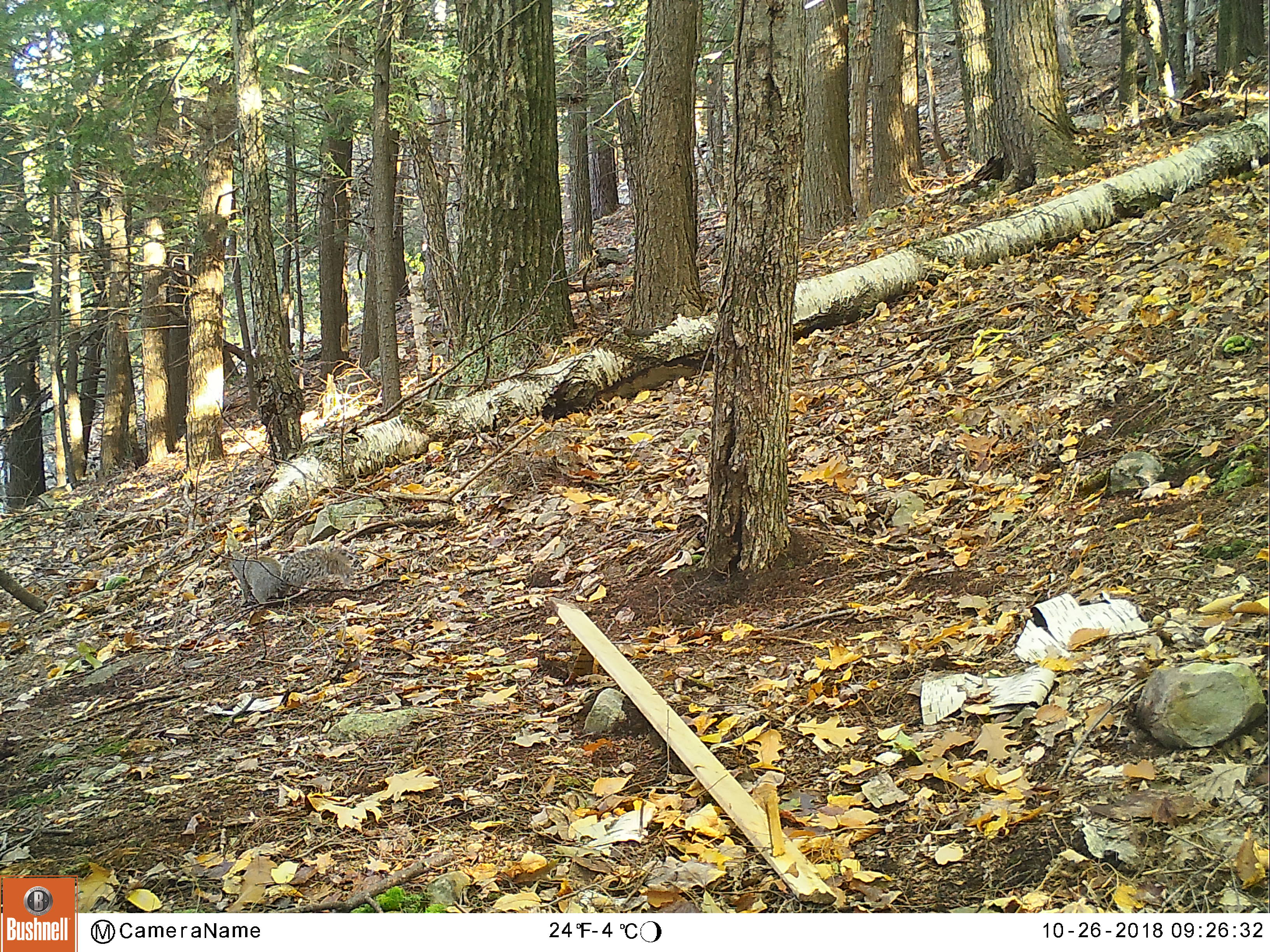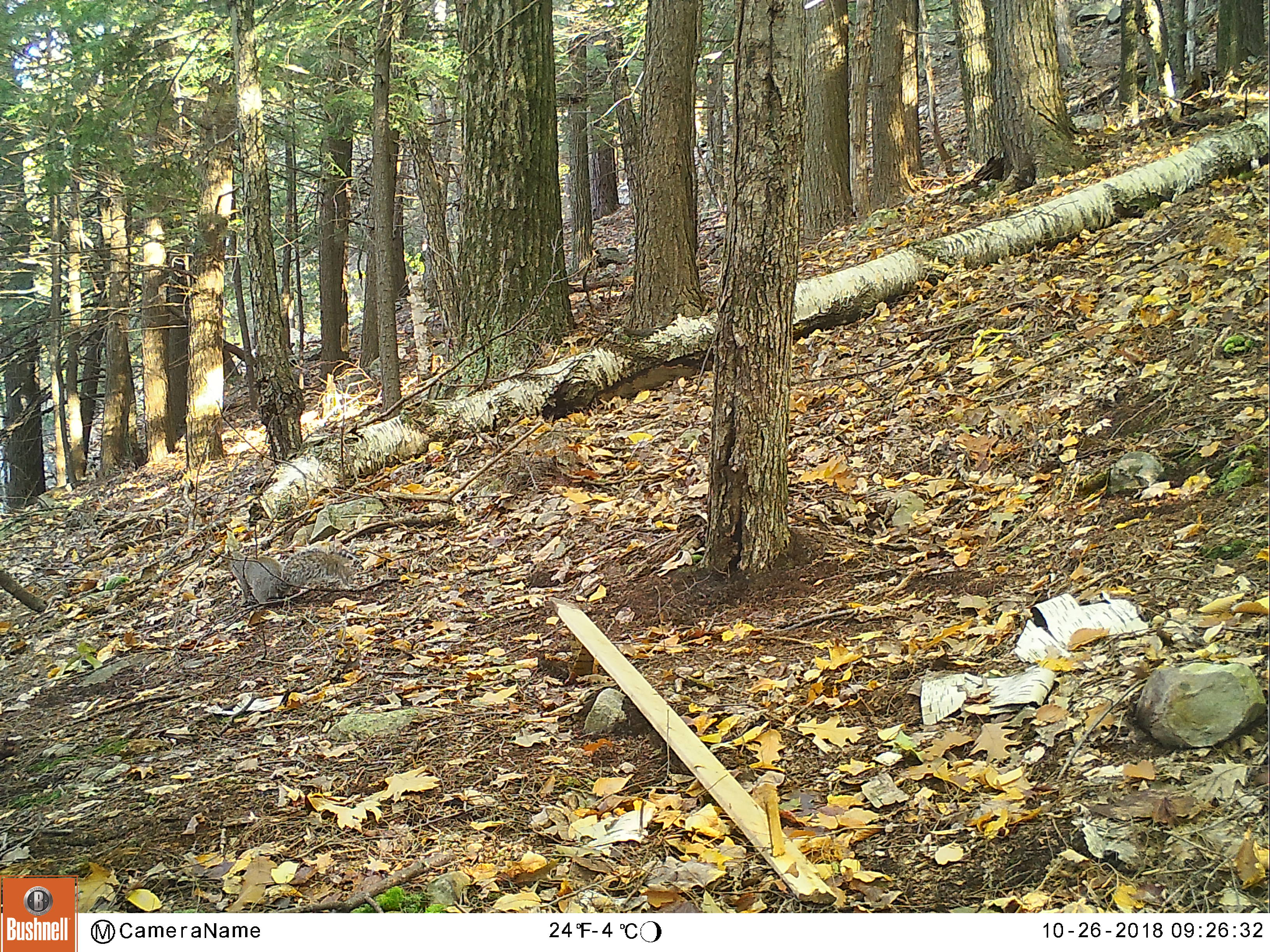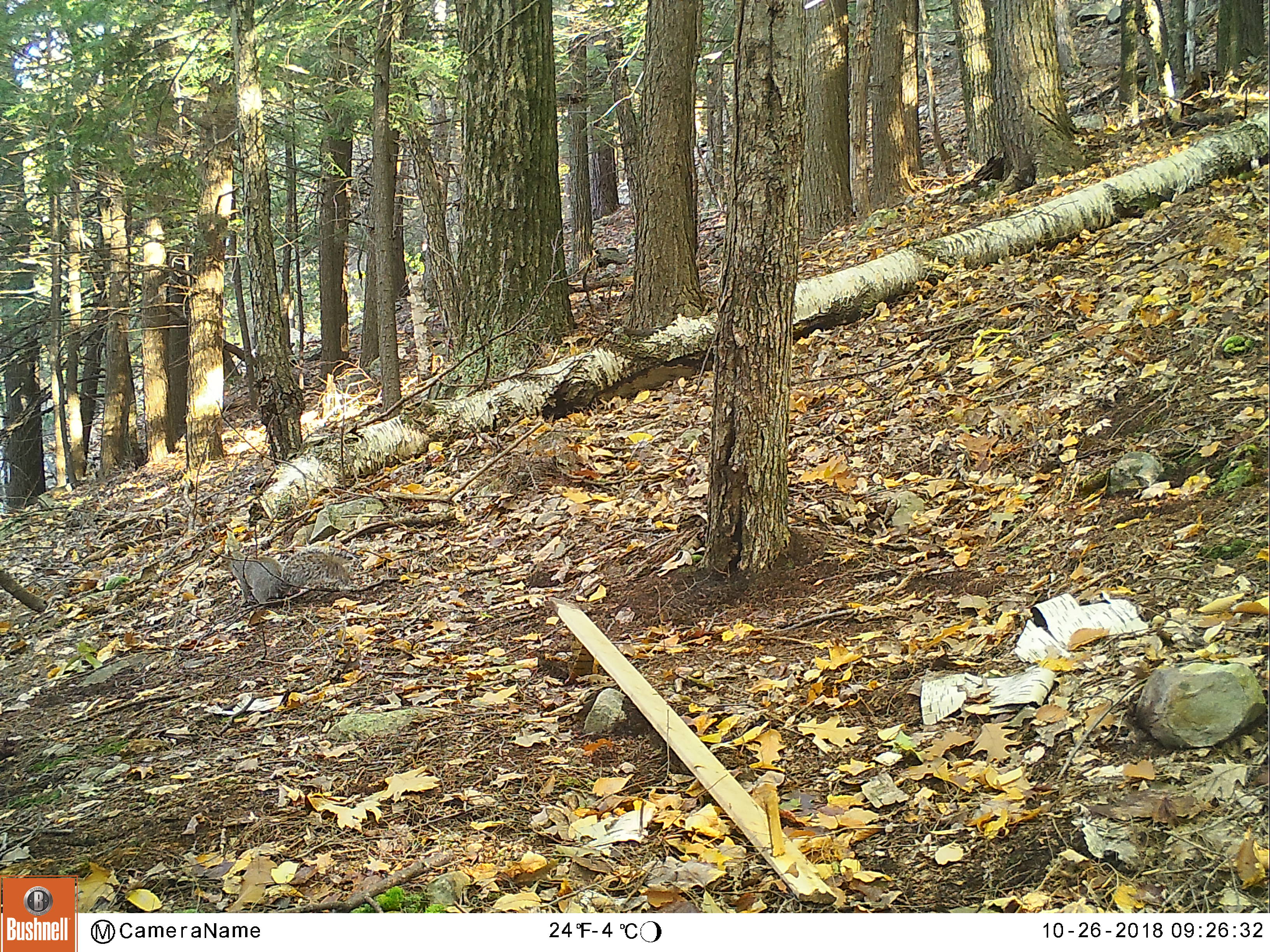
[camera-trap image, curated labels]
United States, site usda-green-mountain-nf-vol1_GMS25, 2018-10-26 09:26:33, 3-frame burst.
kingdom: Animalia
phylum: Chordata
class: Mammalia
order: Rodentia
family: Sciuridae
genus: Sciurus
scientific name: Sciurus carolinensis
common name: gray squirrel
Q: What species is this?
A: Gray squirrel (Sciurus carolinensis).